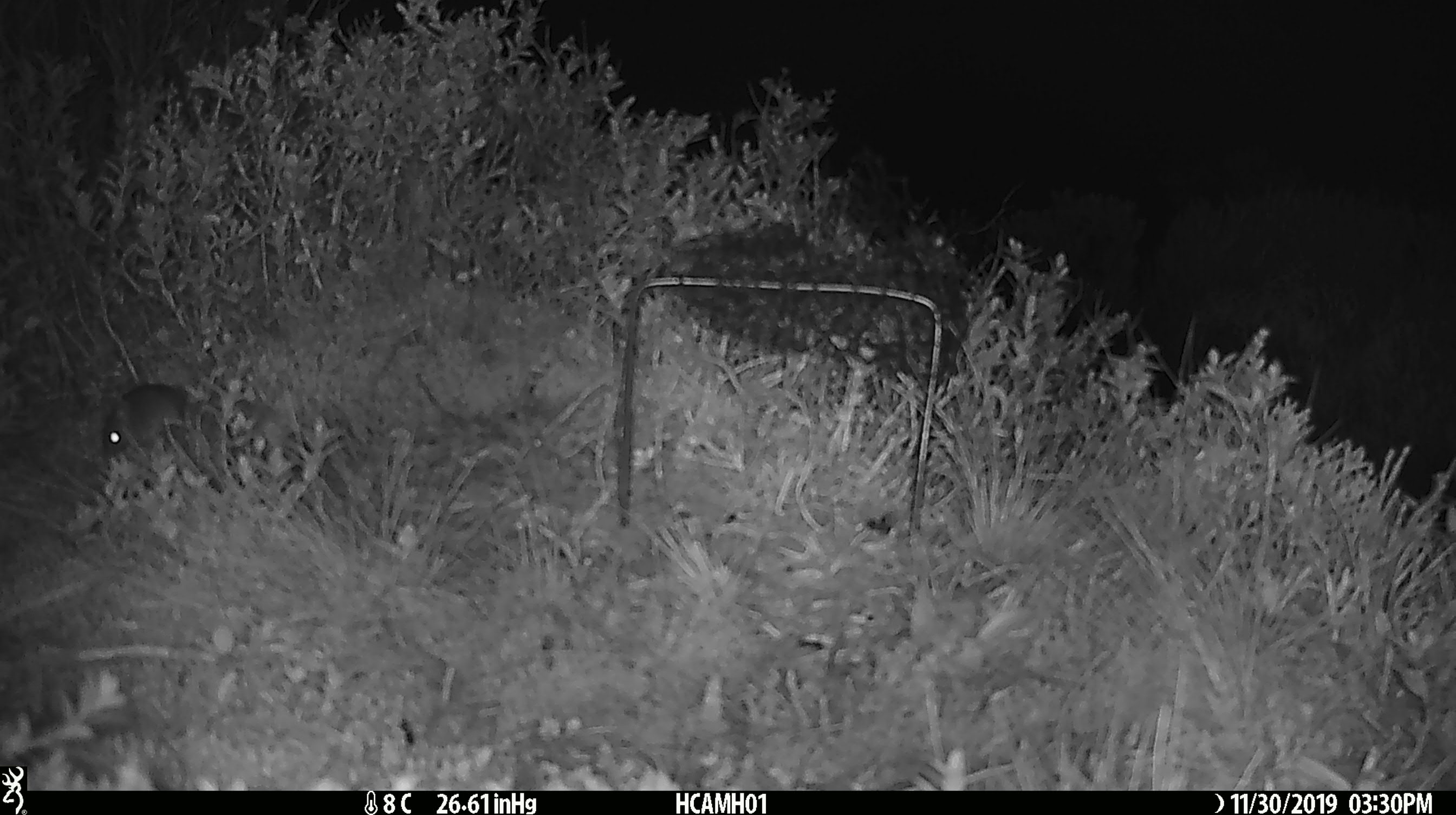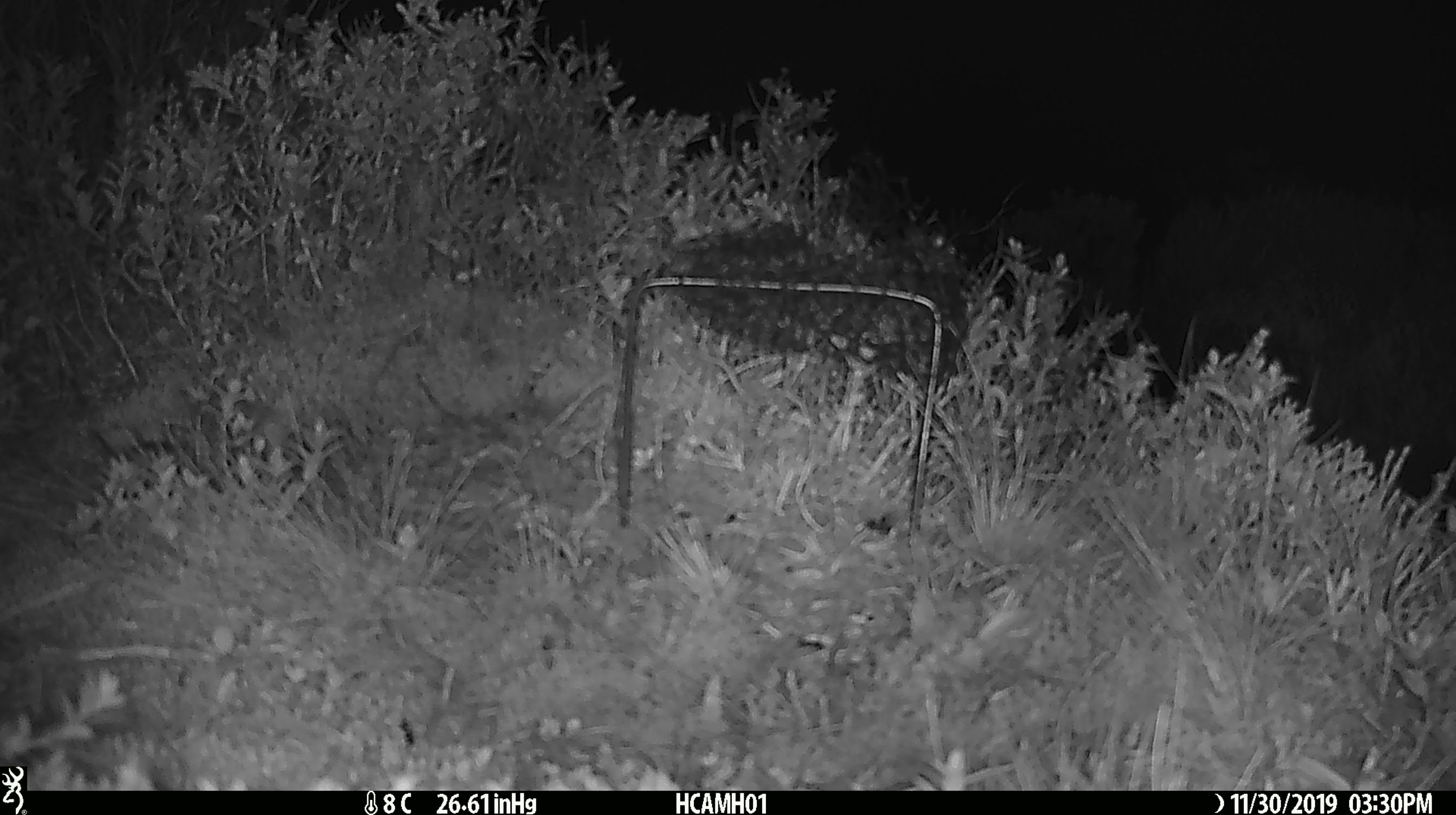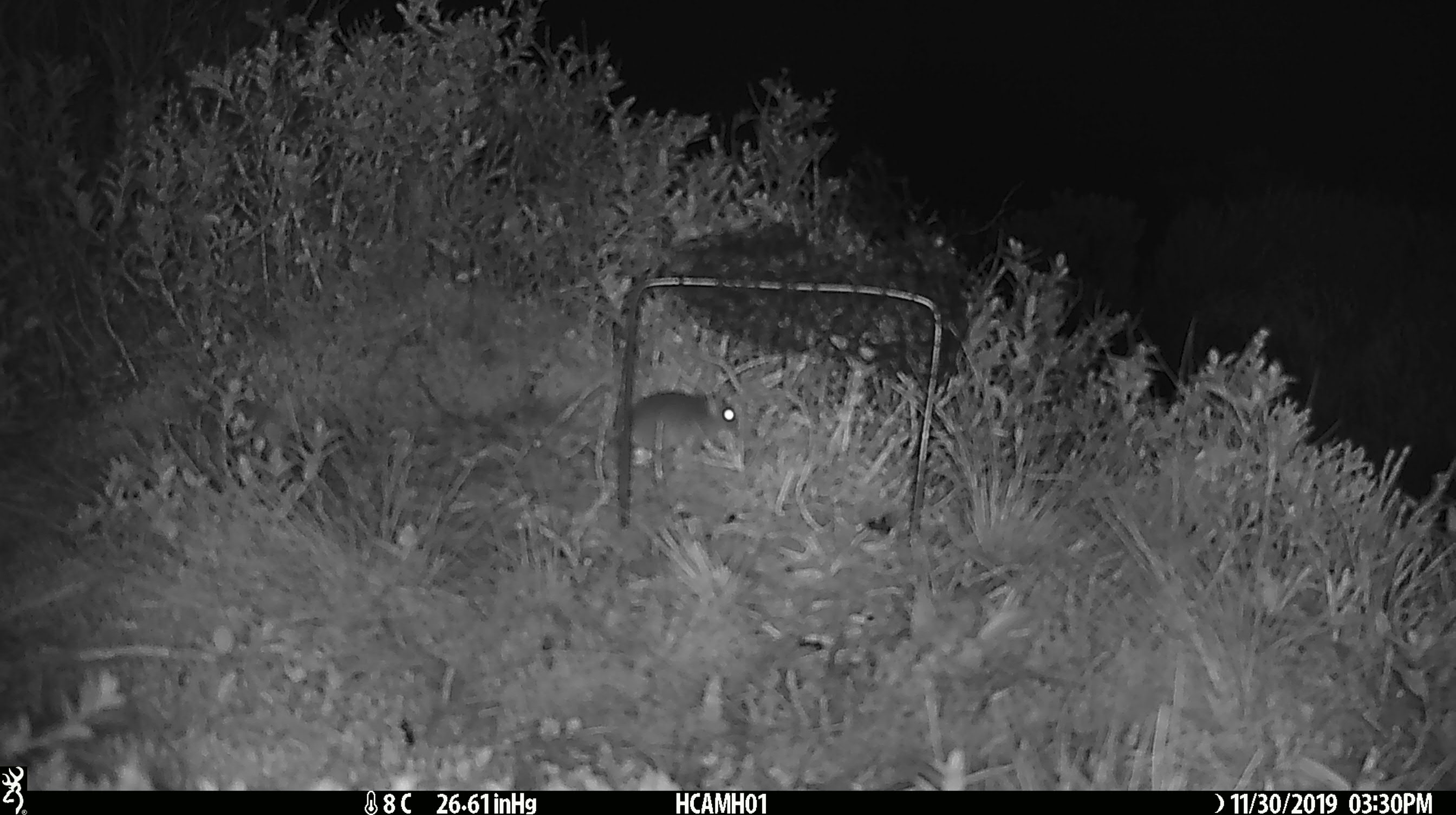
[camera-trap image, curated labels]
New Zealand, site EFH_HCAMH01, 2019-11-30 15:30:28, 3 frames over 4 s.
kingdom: Animalia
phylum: Chordata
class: Mammalia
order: Rodentia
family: Muridae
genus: Mus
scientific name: Mus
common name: mouse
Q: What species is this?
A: Mouse (Mus).